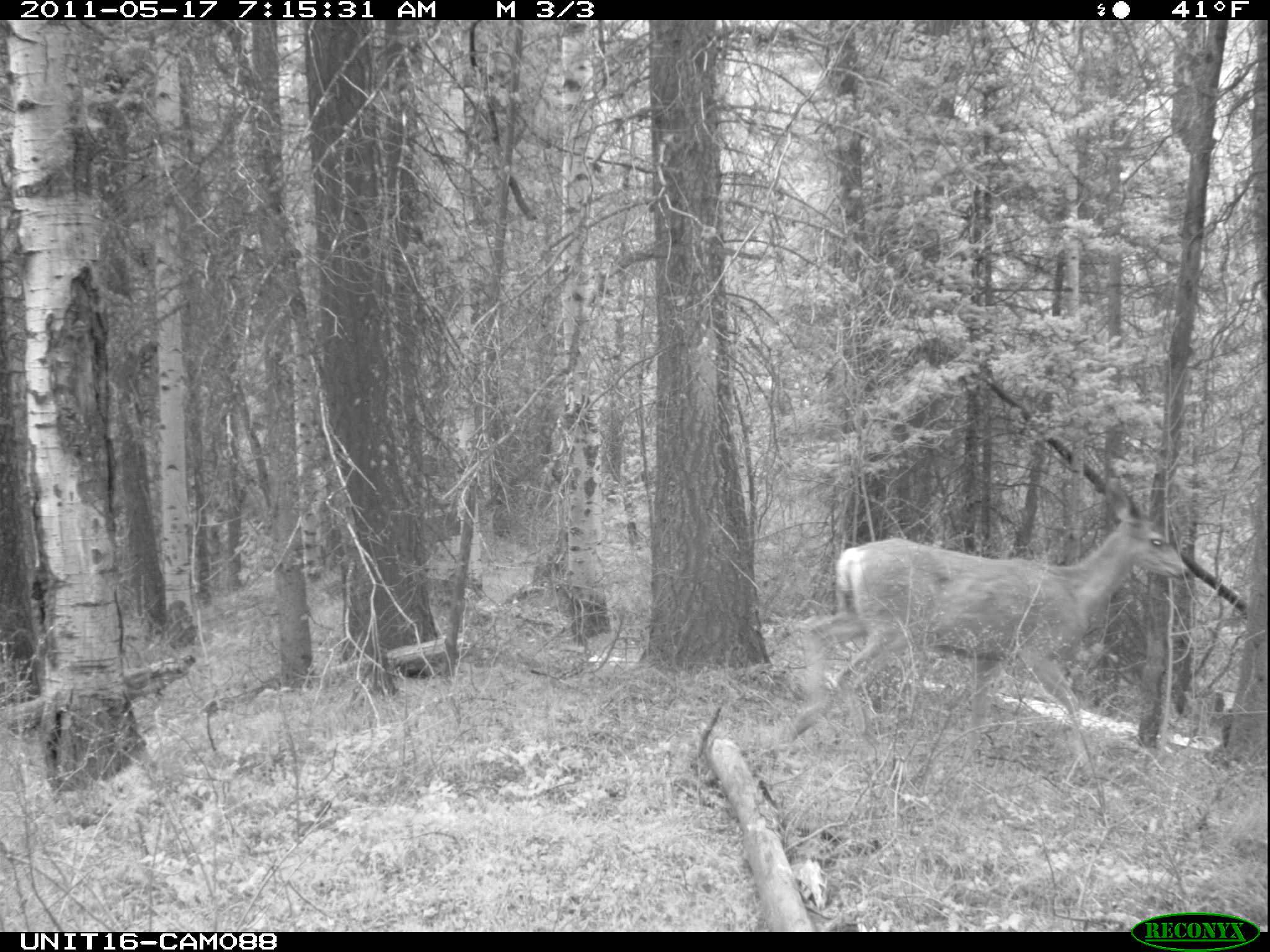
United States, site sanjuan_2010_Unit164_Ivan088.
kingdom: Animalia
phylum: Chordata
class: Mammalia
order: Artiodactyla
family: Cervidae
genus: Odocoileus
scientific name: Odocoileus hemionus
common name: mule deer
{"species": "Odocoileus hemionus (mule deer)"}